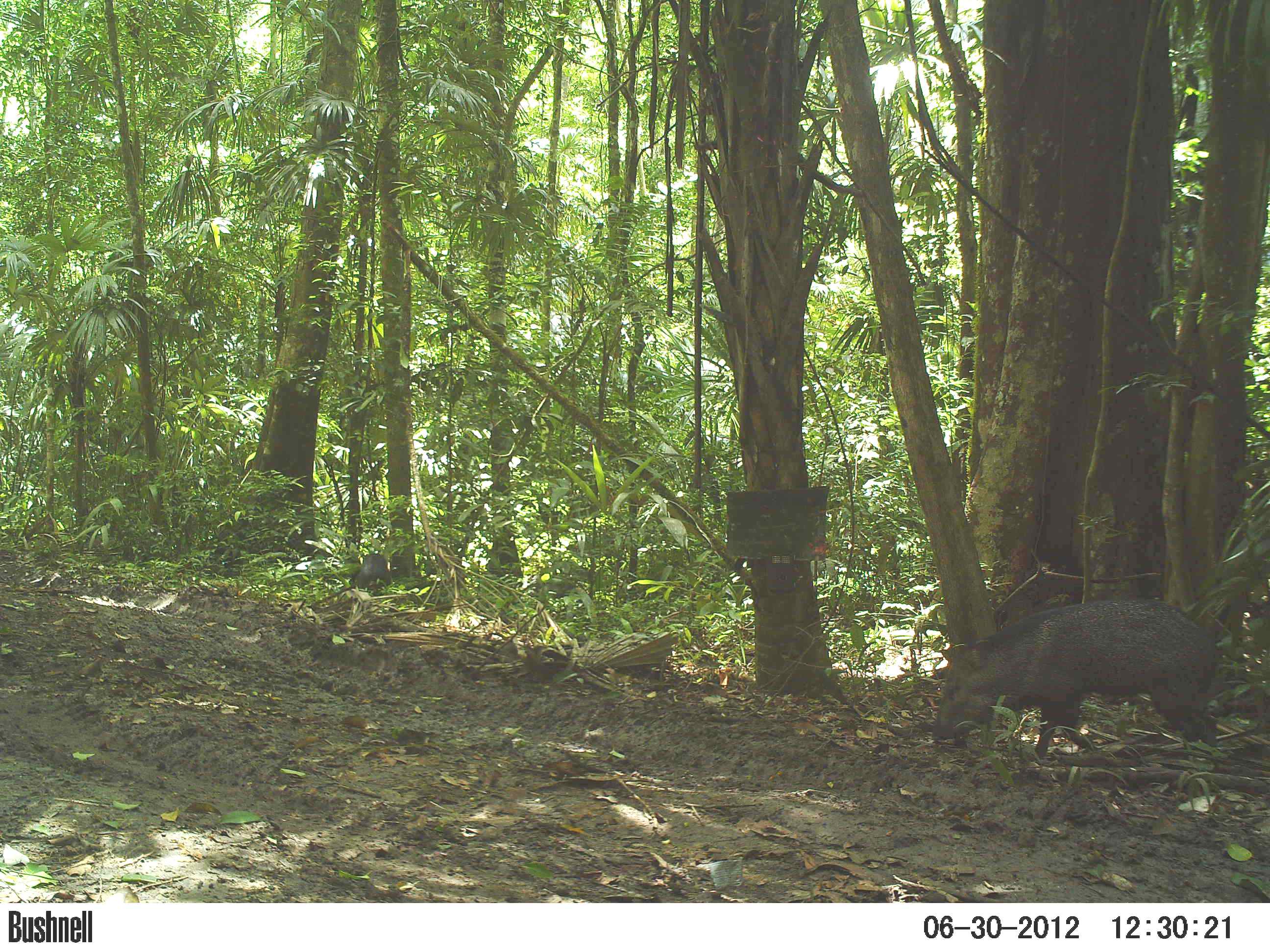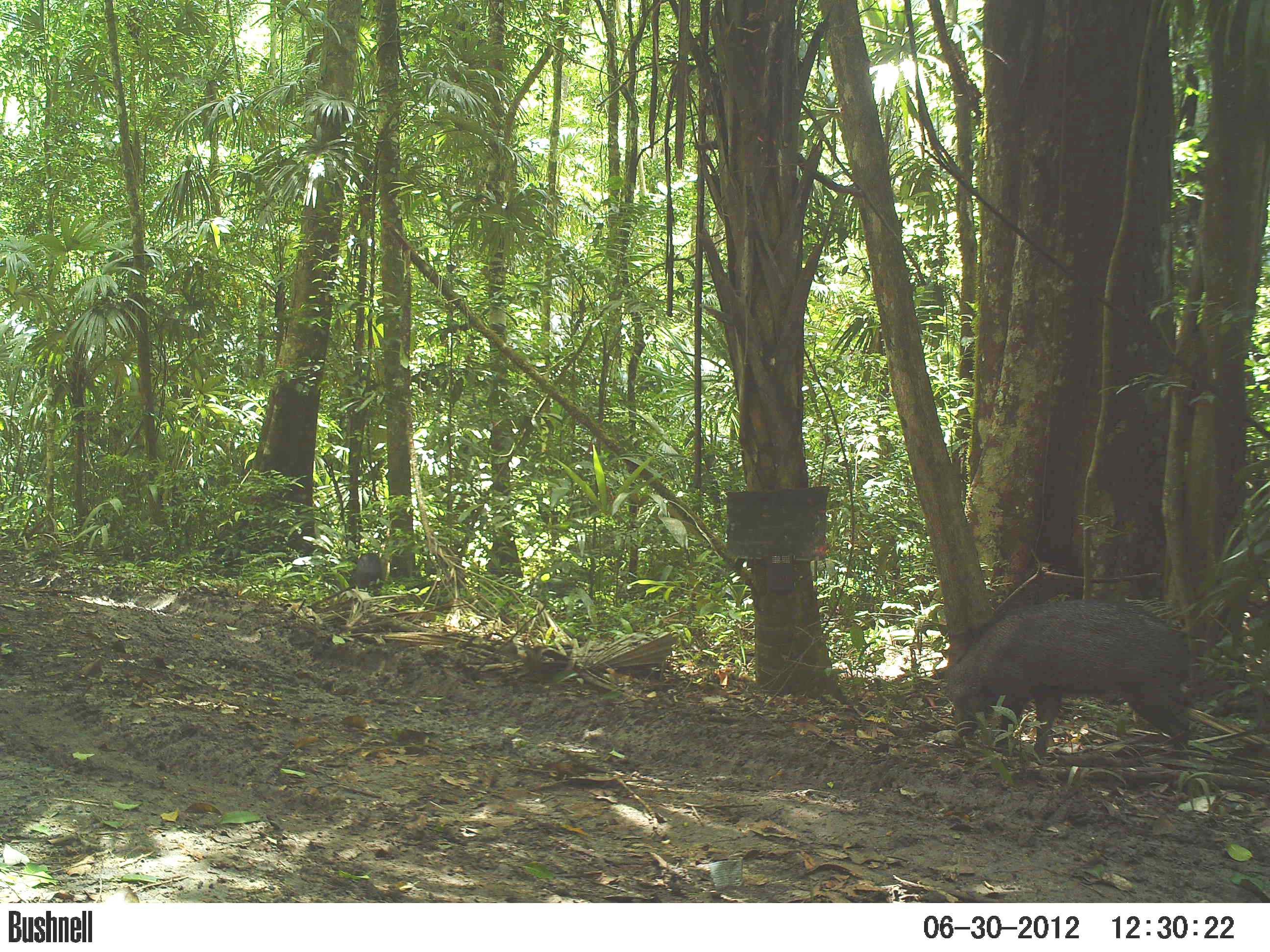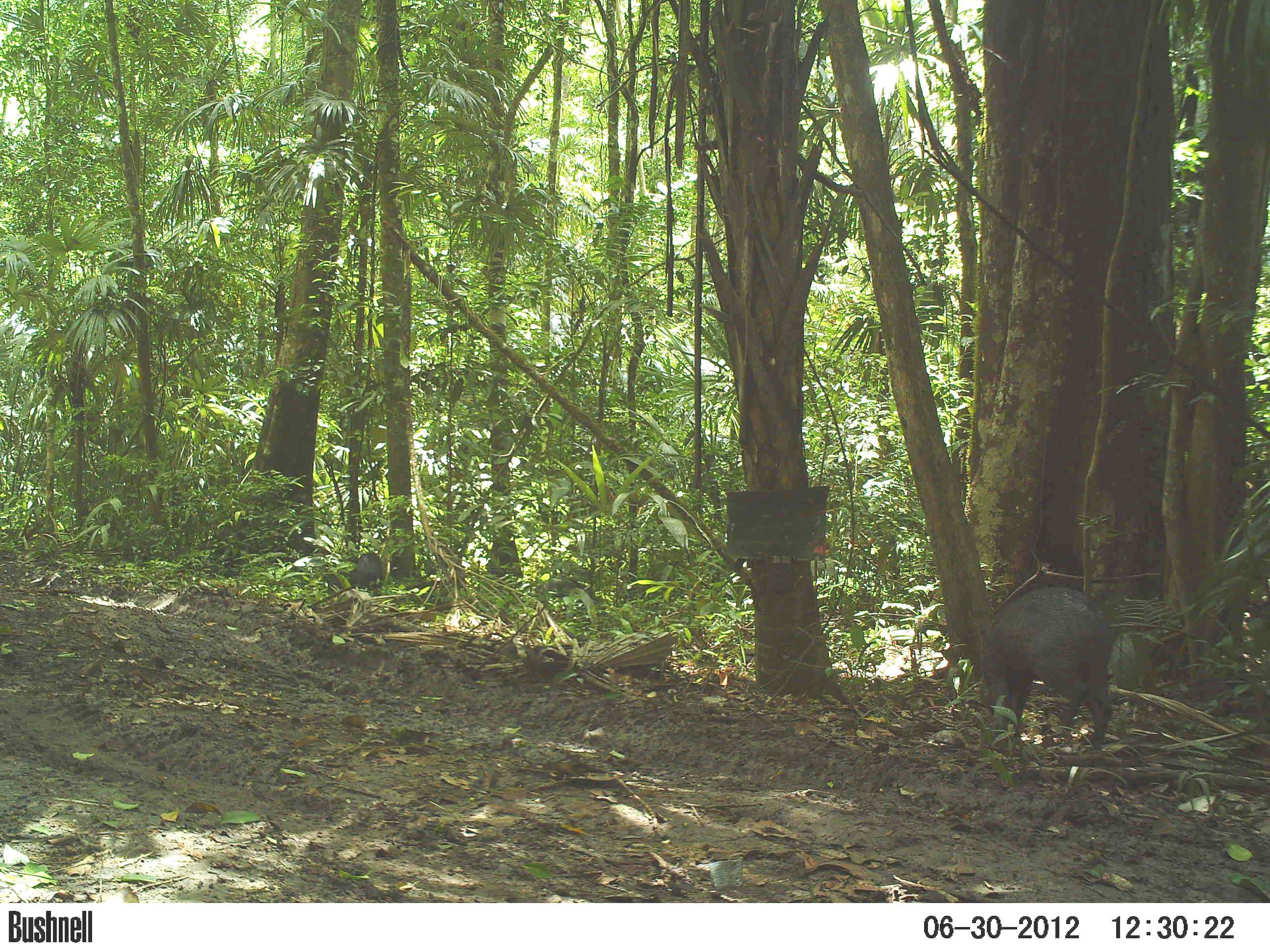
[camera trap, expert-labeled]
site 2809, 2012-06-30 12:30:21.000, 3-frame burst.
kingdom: Animalia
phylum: Chordata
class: Mammalia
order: Artiodactyla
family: Tayassuidae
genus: Pecari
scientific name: Pecari tajacu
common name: collared peccary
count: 14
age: adult